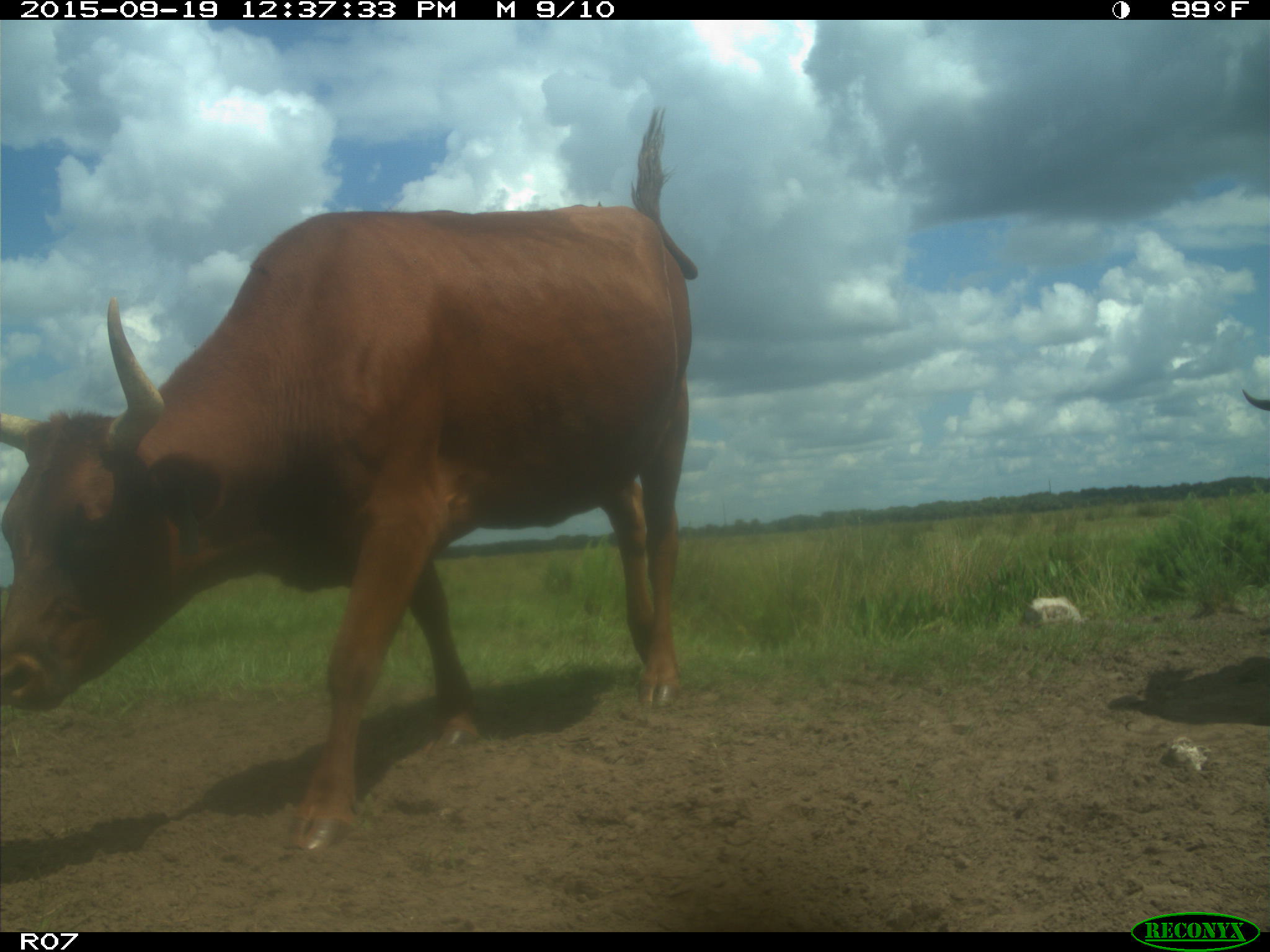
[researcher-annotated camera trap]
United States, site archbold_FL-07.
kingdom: Animalia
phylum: Chordata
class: Mammalia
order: Artiodactyla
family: Bovidae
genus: Bos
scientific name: Bos taurus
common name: domestic cow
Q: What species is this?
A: Bos taurus (domestic cow).